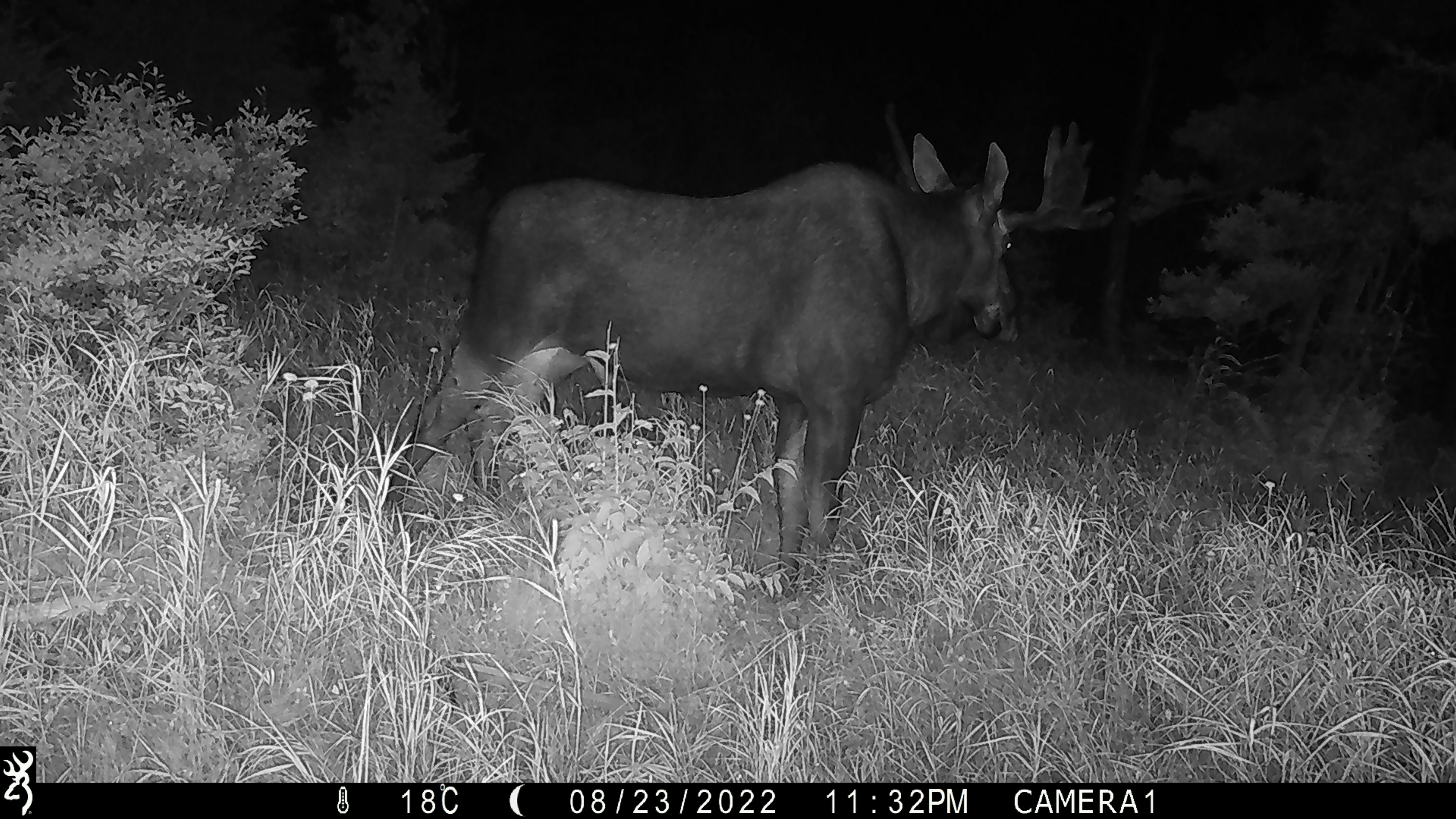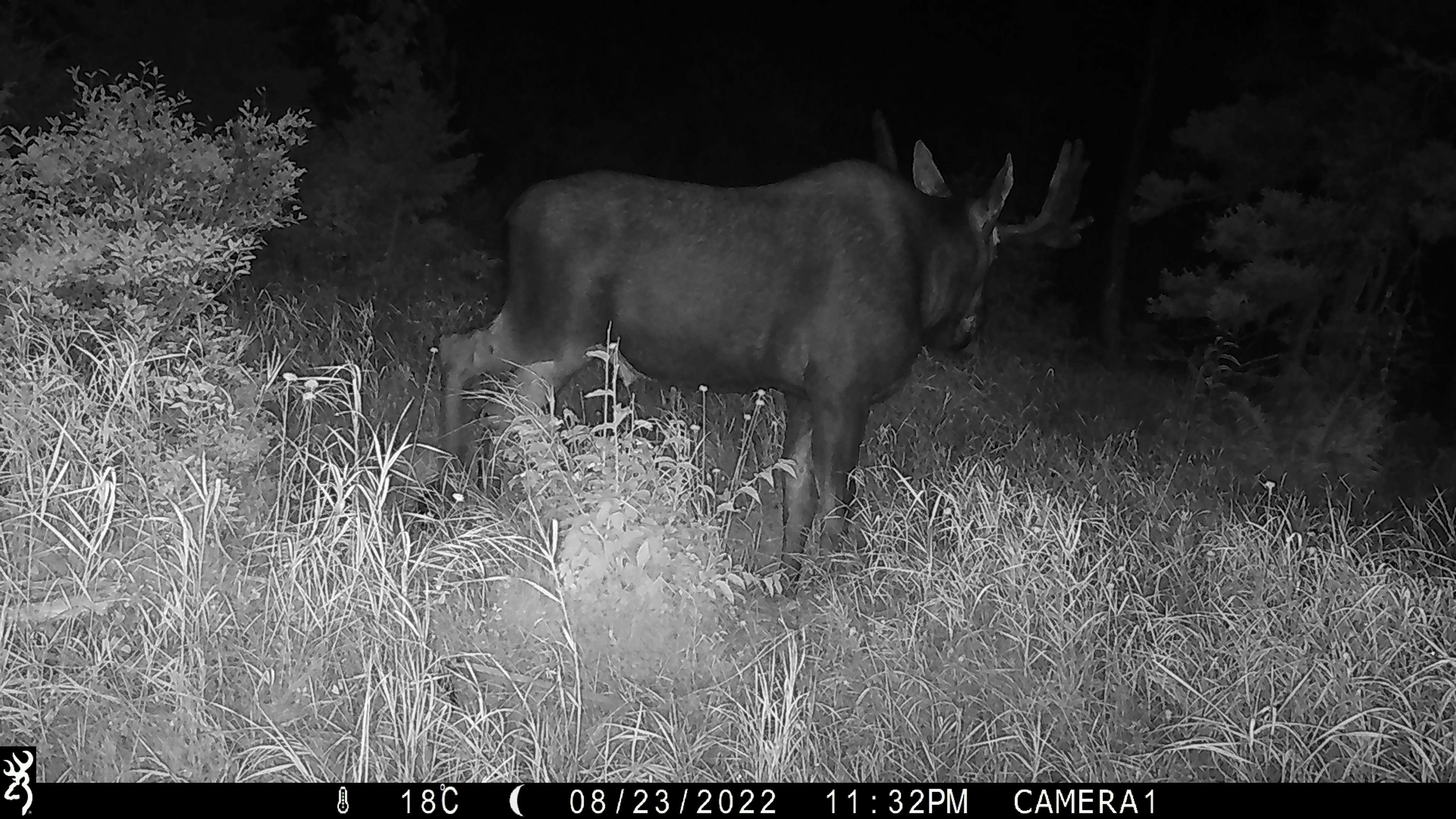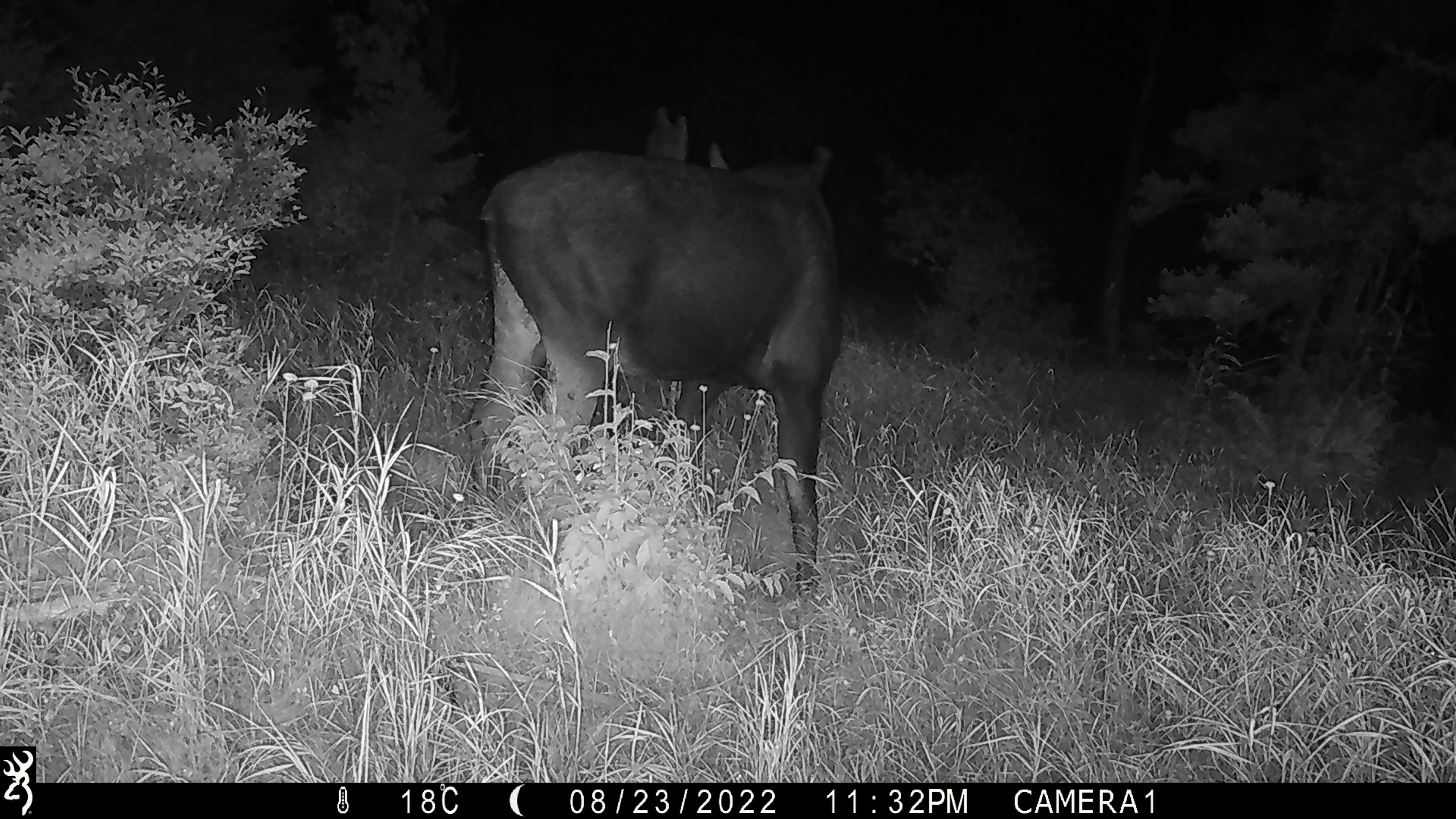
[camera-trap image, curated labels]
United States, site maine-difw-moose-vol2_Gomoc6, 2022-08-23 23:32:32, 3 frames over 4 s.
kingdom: Animalia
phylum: Chordata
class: Mammalia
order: Artiodactyla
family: Cervidae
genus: Alces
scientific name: Alces alces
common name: moose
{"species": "moose (Alces alces)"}